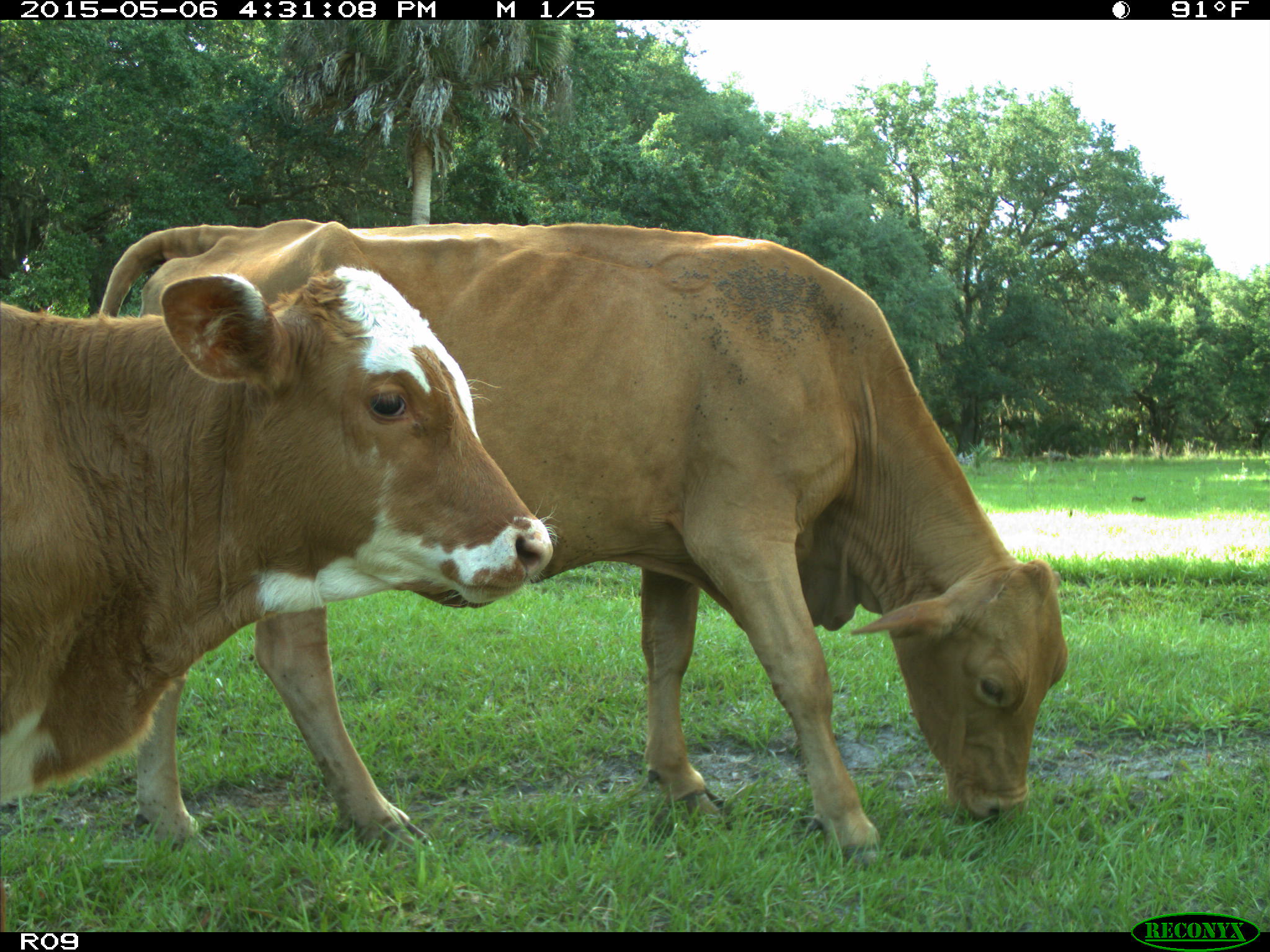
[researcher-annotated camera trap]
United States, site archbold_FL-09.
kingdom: Animalia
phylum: Chordata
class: Mammalia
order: Artiodactyla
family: Bovidae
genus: Bos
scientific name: Bos taurus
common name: domestic cow